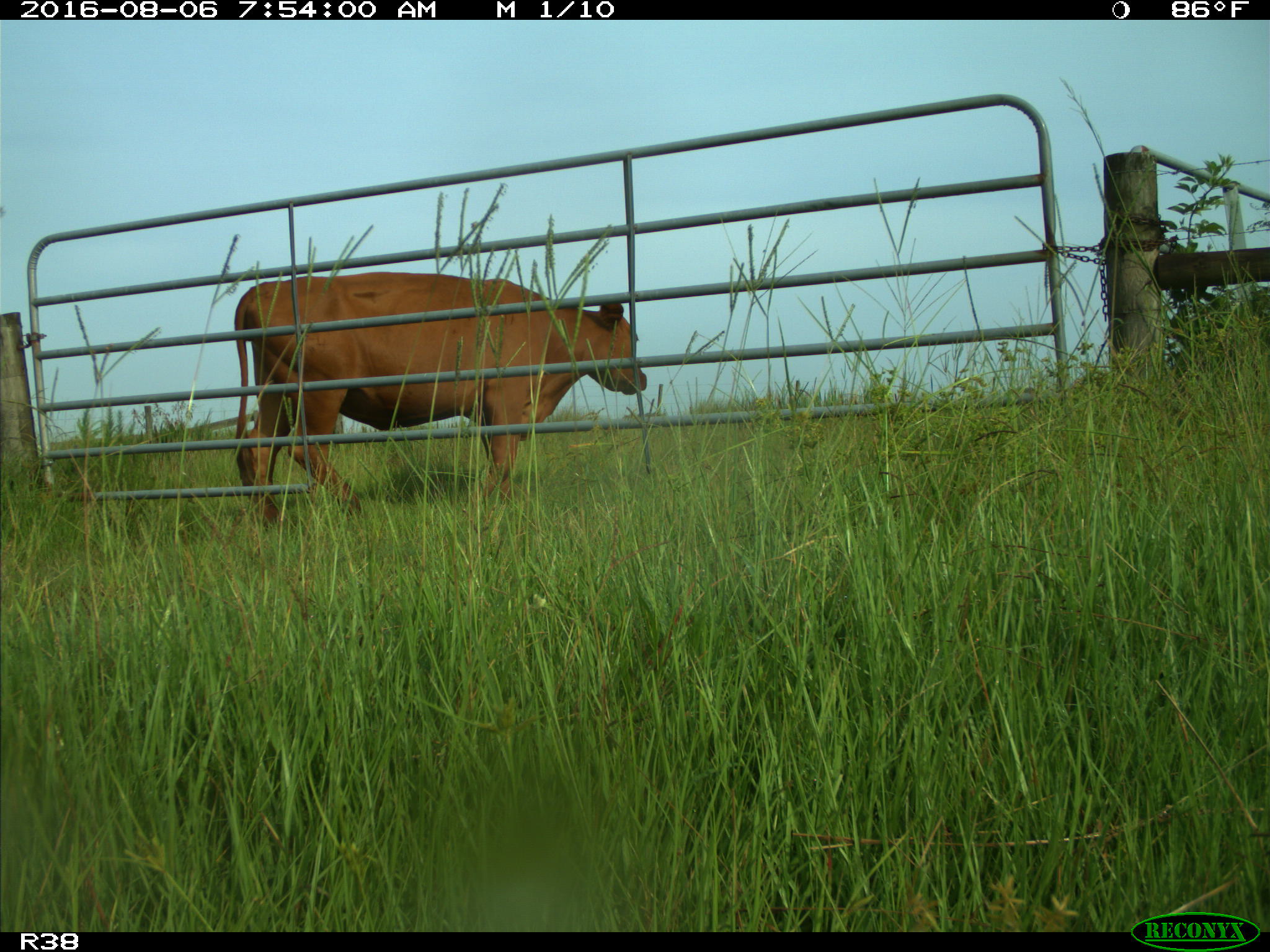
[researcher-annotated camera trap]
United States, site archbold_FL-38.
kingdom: Animalia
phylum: Chordata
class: Mammalia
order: Artiodactyla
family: Bovidae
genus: Bos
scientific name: Bos taurus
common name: domestic cow